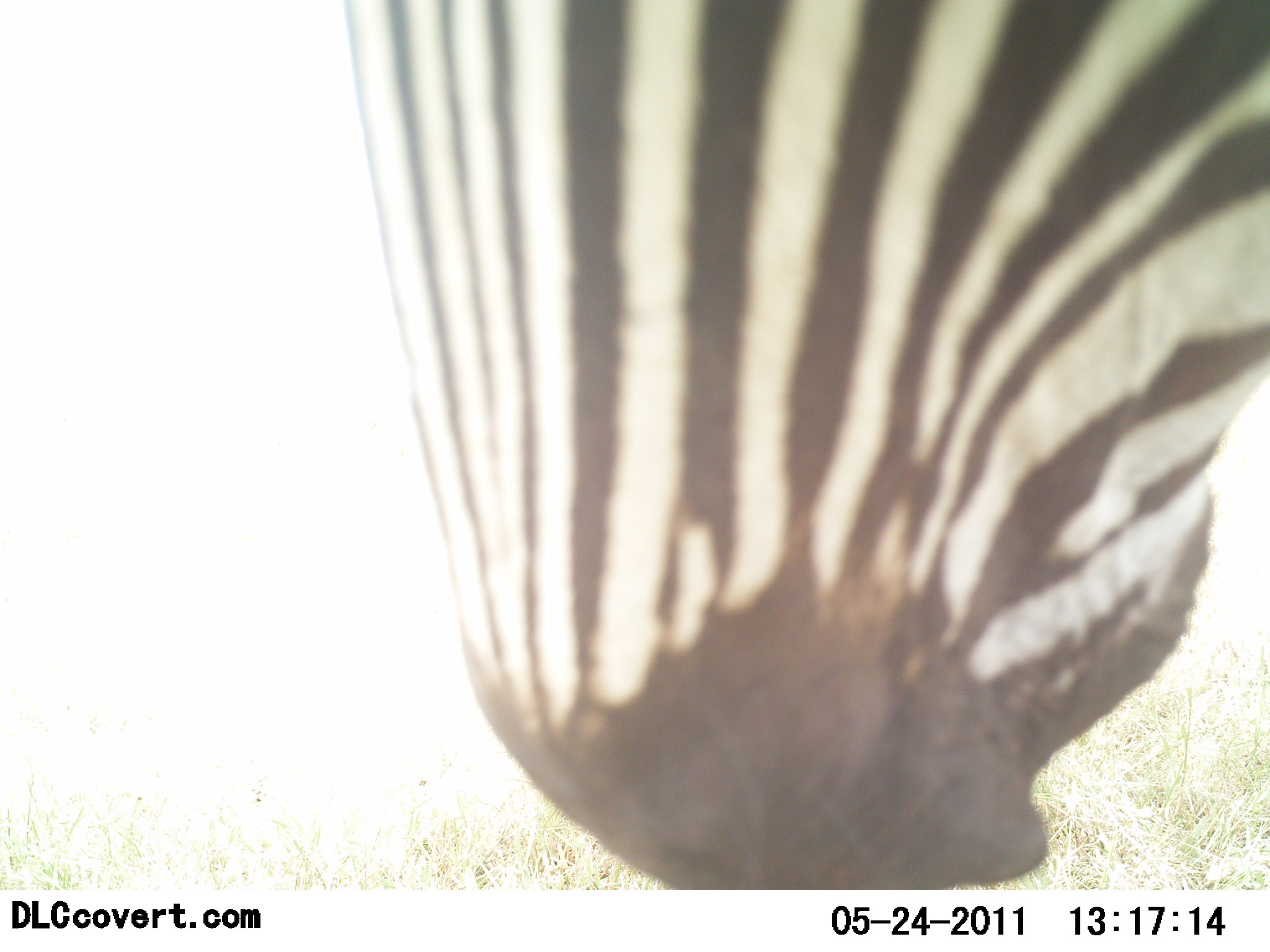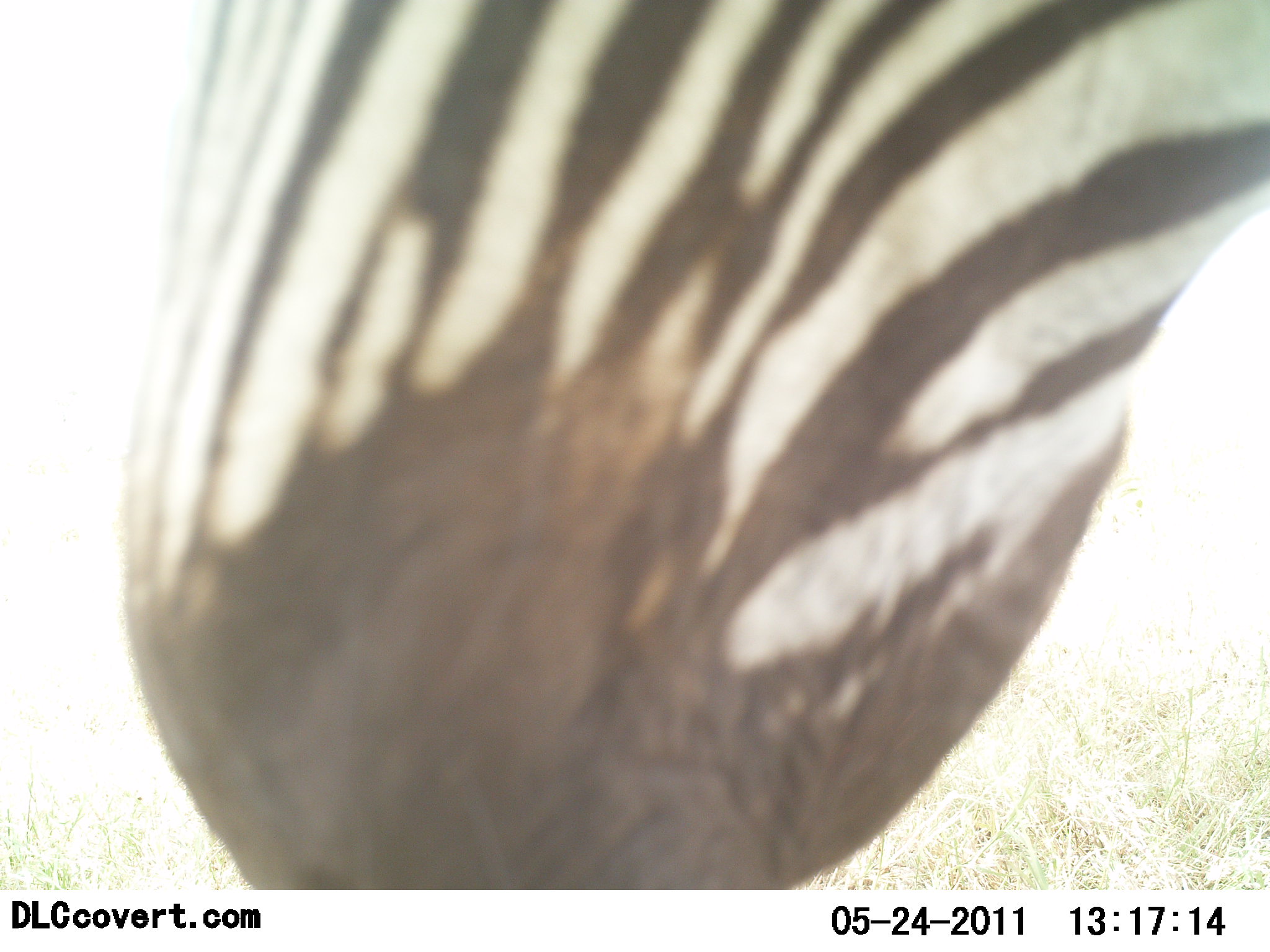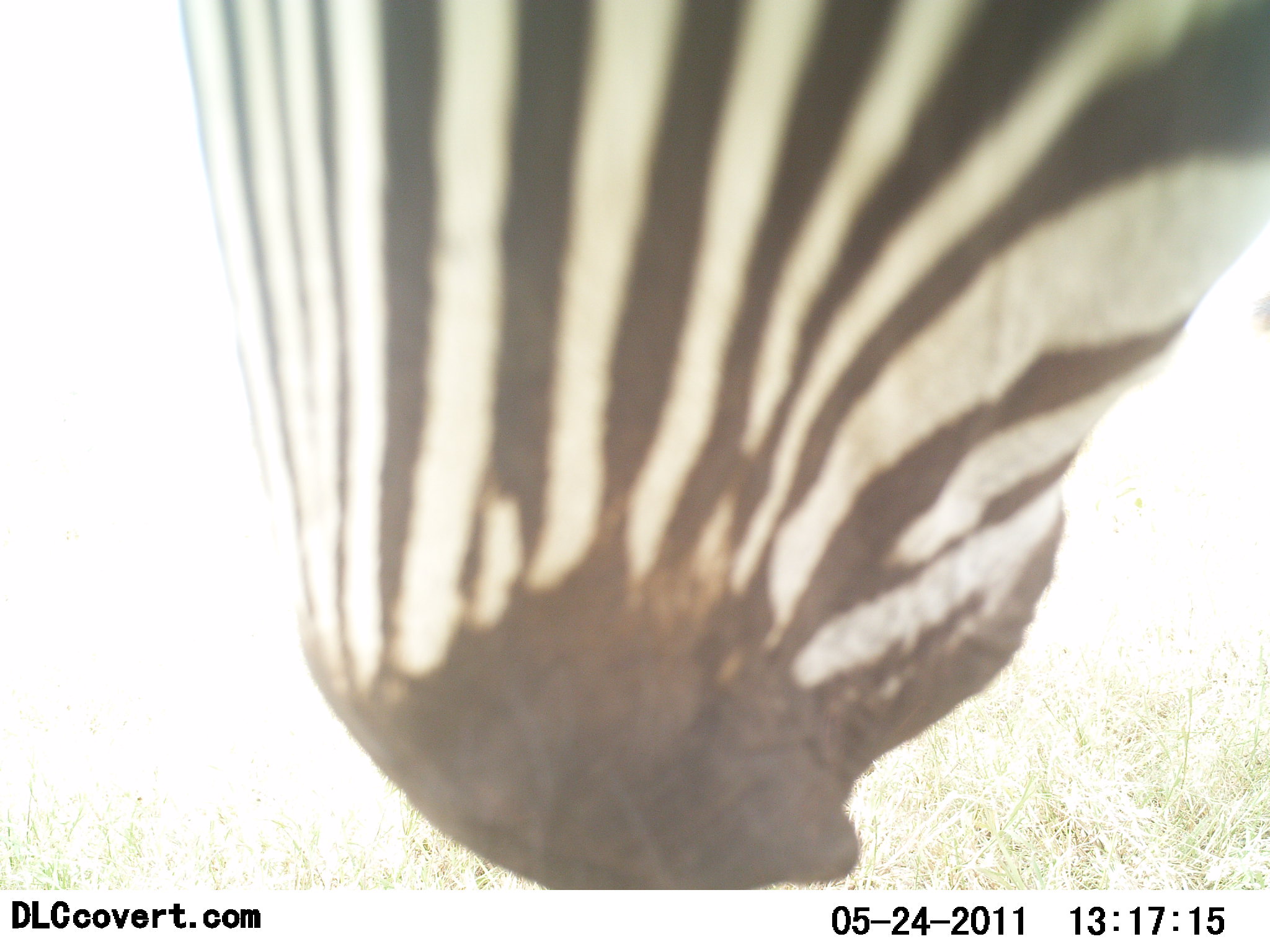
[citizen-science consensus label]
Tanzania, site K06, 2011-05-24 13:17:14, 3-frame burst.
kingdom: Animalia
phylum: Chordata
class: Mammalia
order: Perissodactyla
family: Equidae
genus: Equus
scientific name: Equus quagga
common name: plains zebra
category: zebra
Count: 1.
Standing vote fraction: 50%.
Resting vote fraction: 0%.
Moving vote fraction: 10%.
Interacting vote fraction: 40%.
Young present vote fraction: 0%.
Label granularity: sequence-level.